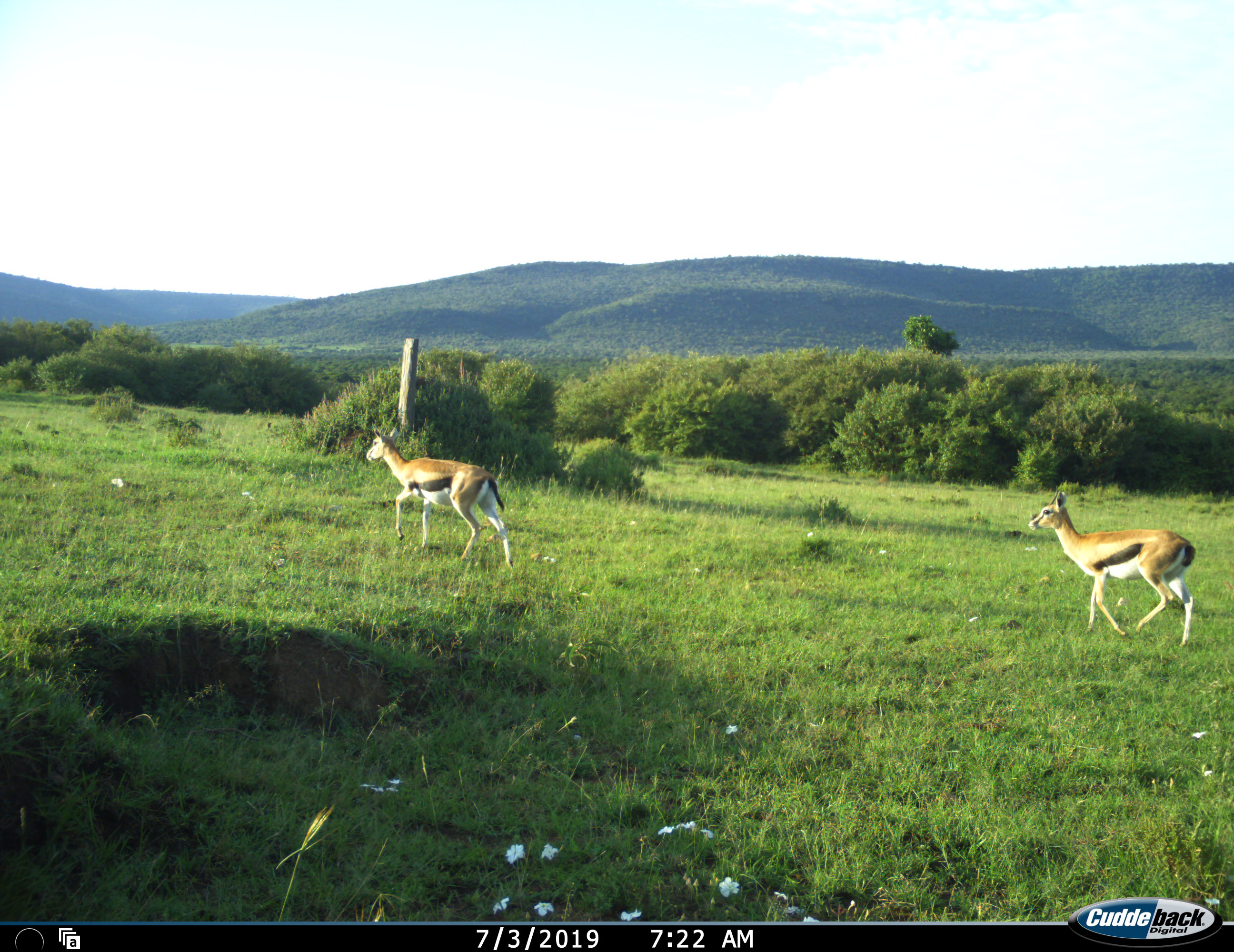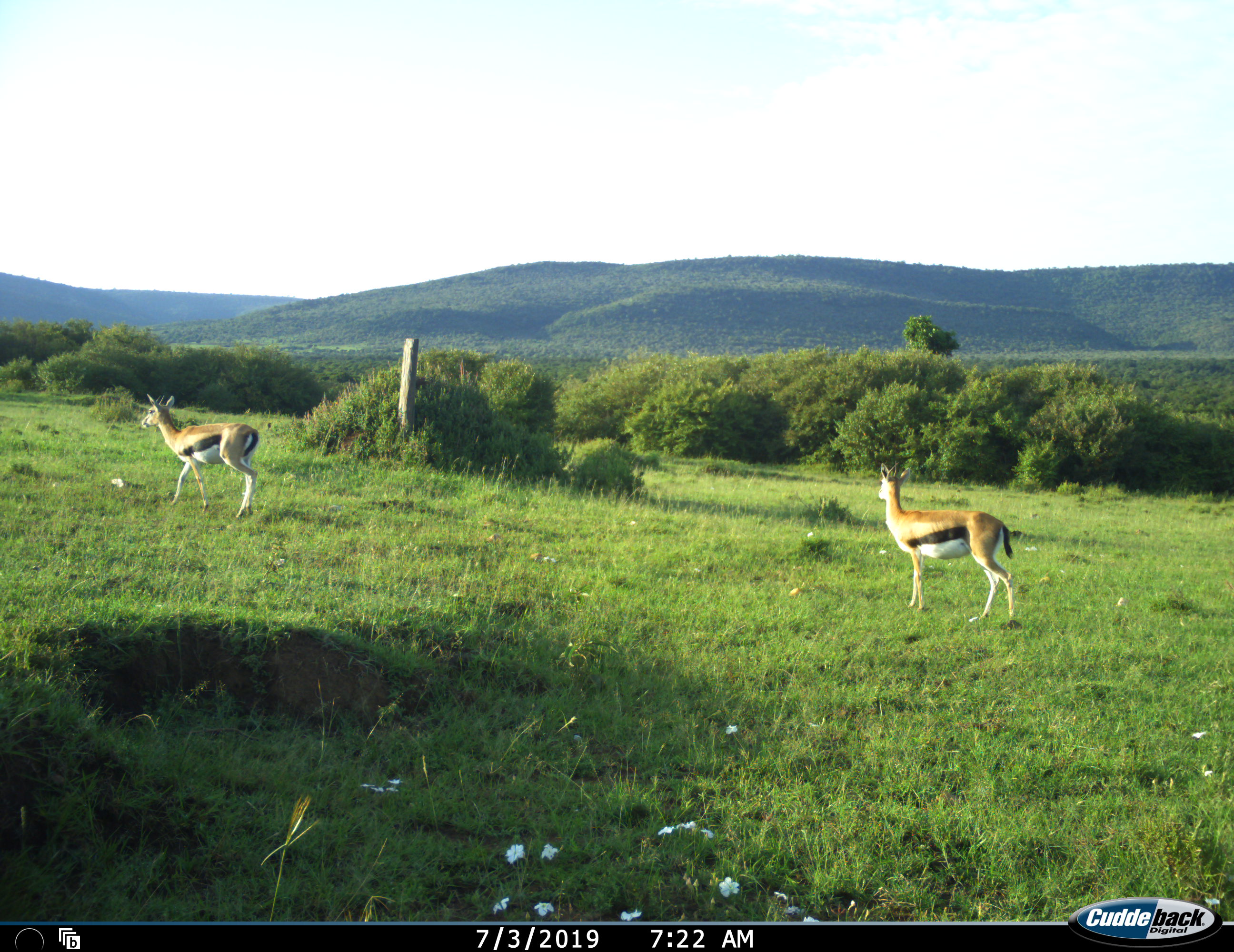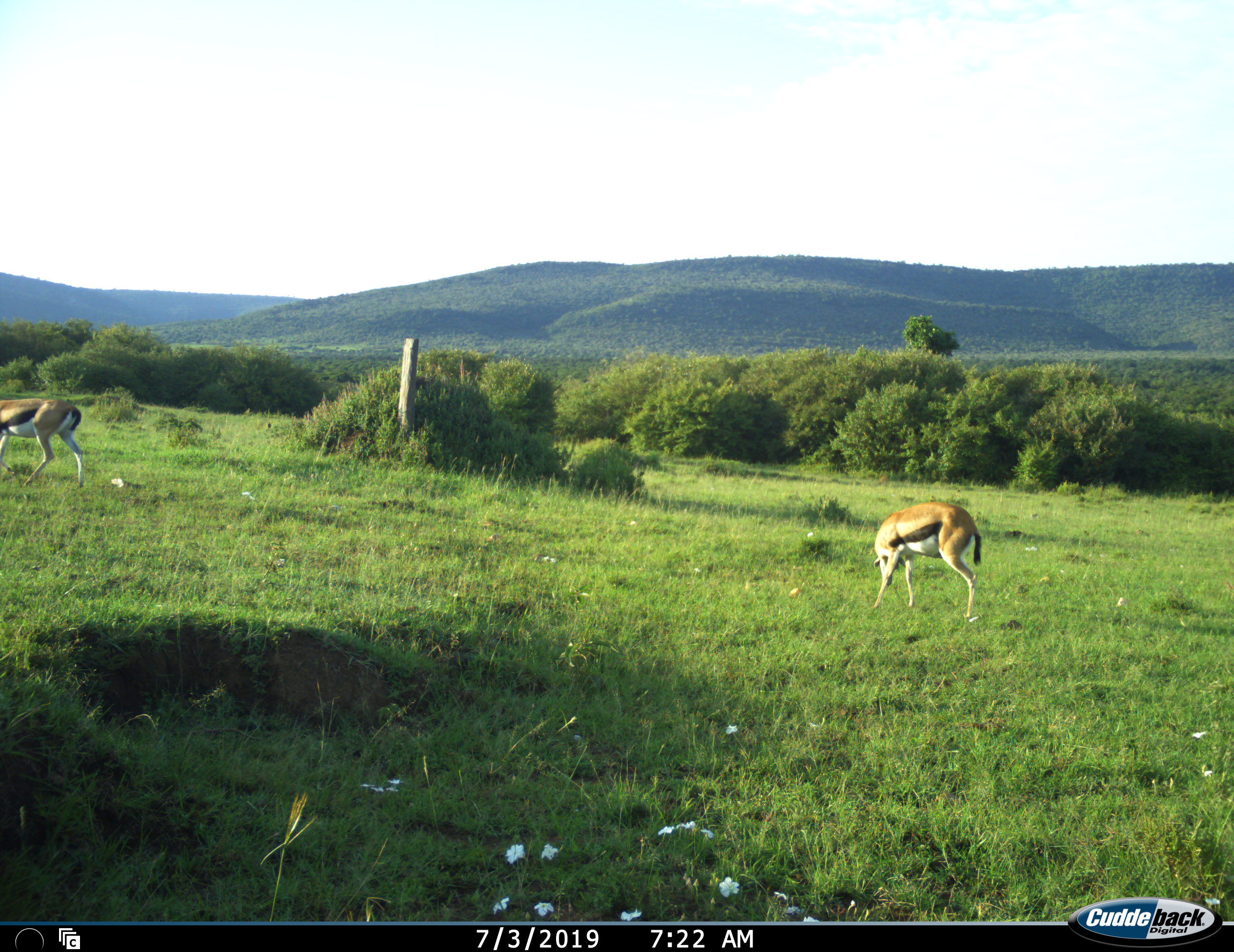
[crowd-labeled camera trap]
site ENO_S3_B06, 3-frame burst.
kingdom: Animalia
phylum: Chordata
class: Mammalia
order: Artiodactyla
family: Bovidae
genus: Eudorcas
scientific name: Eudorcas thomsonii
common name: thomson's gazelle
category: gazellethomsons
Gazellethomsons (thomson's gazelle) (Eudorcas thomsonii), count 2. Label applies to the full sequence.